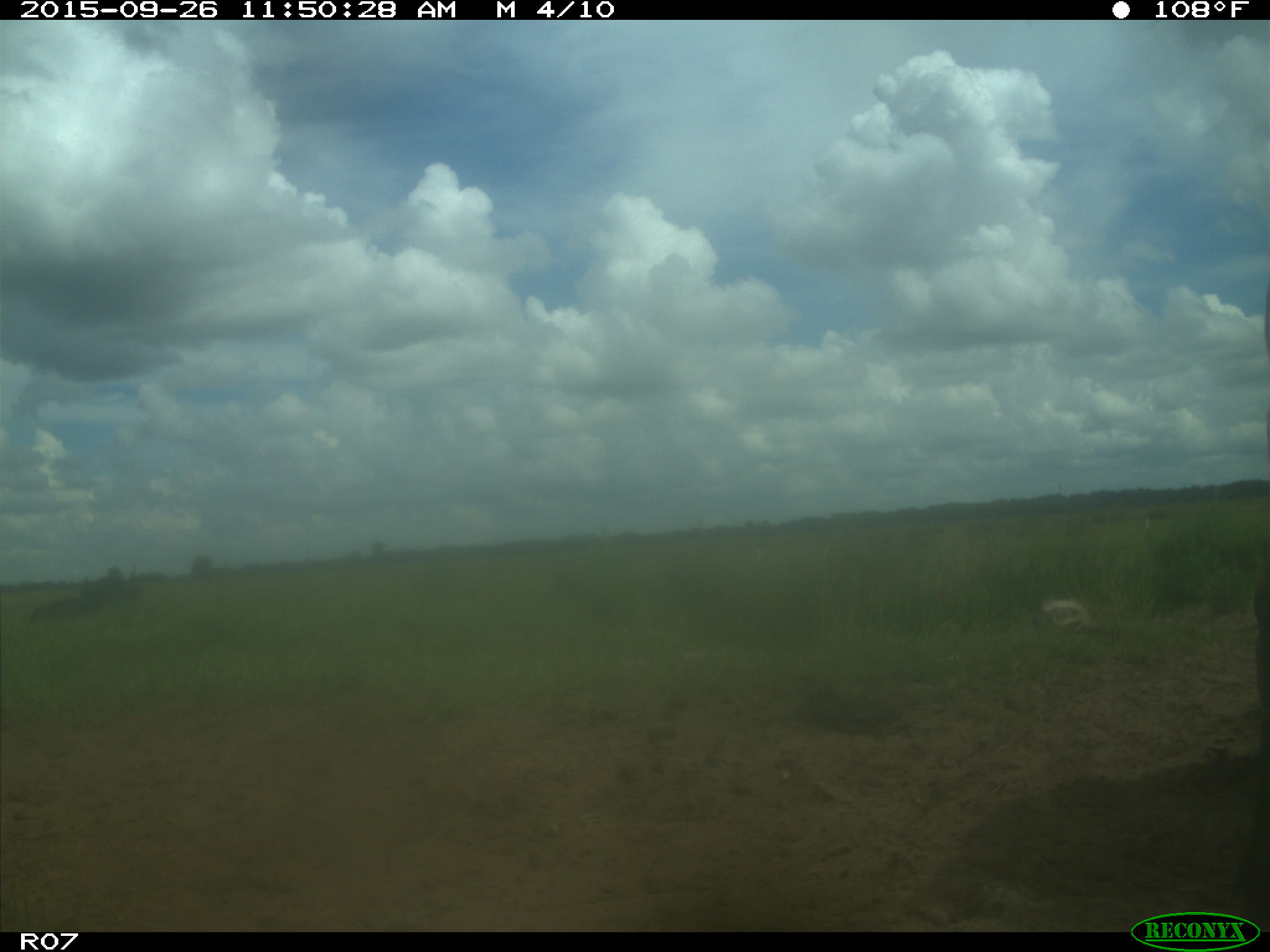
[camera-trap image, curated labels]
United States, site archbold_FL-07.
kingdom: Animalia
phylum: Chordata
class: Mammalia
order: Artiodactyla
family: Bovidae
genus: Bos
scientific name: Bos taurus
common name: domestic cow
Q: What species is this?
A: Bos taurus (domestic cow).